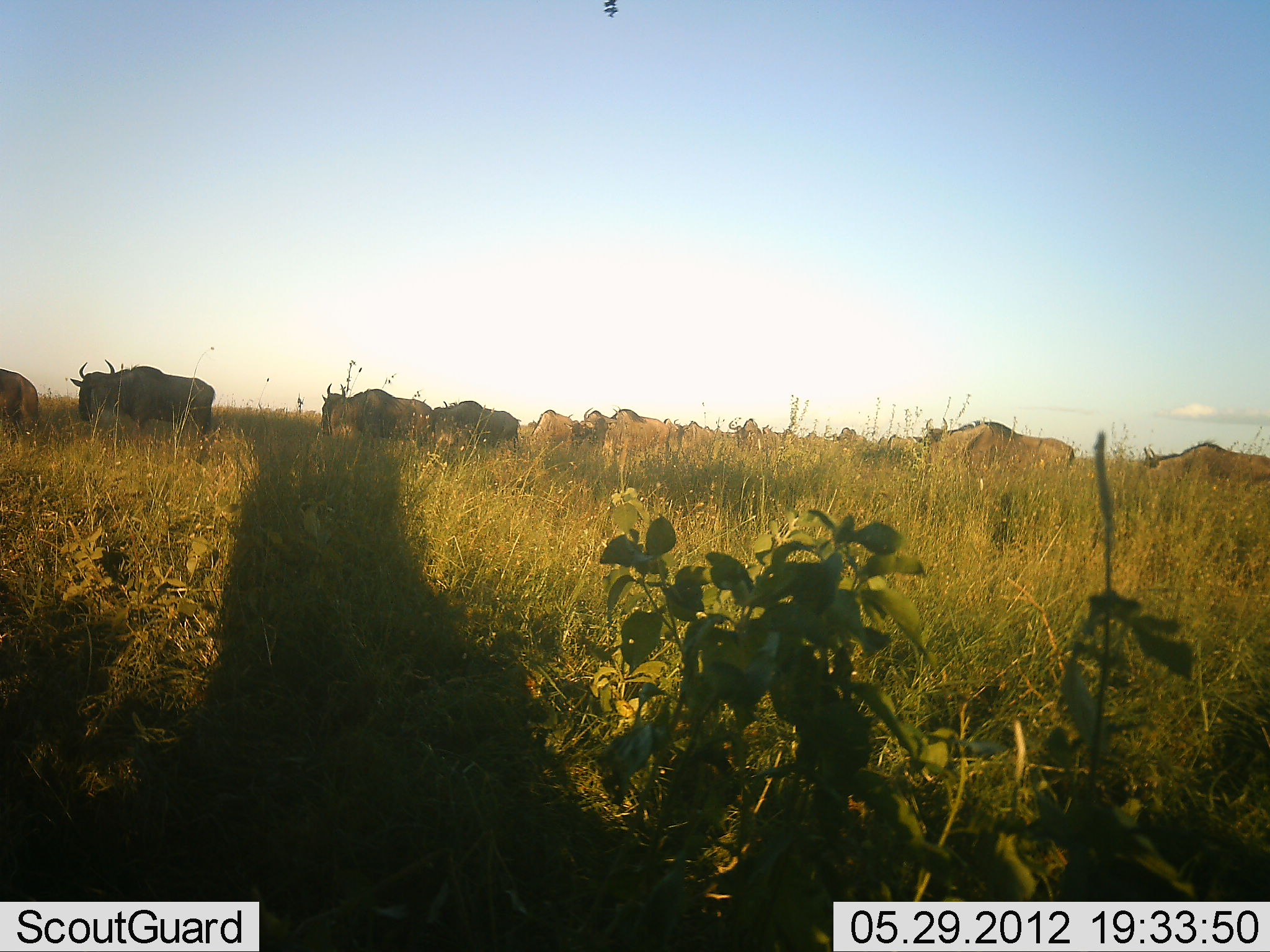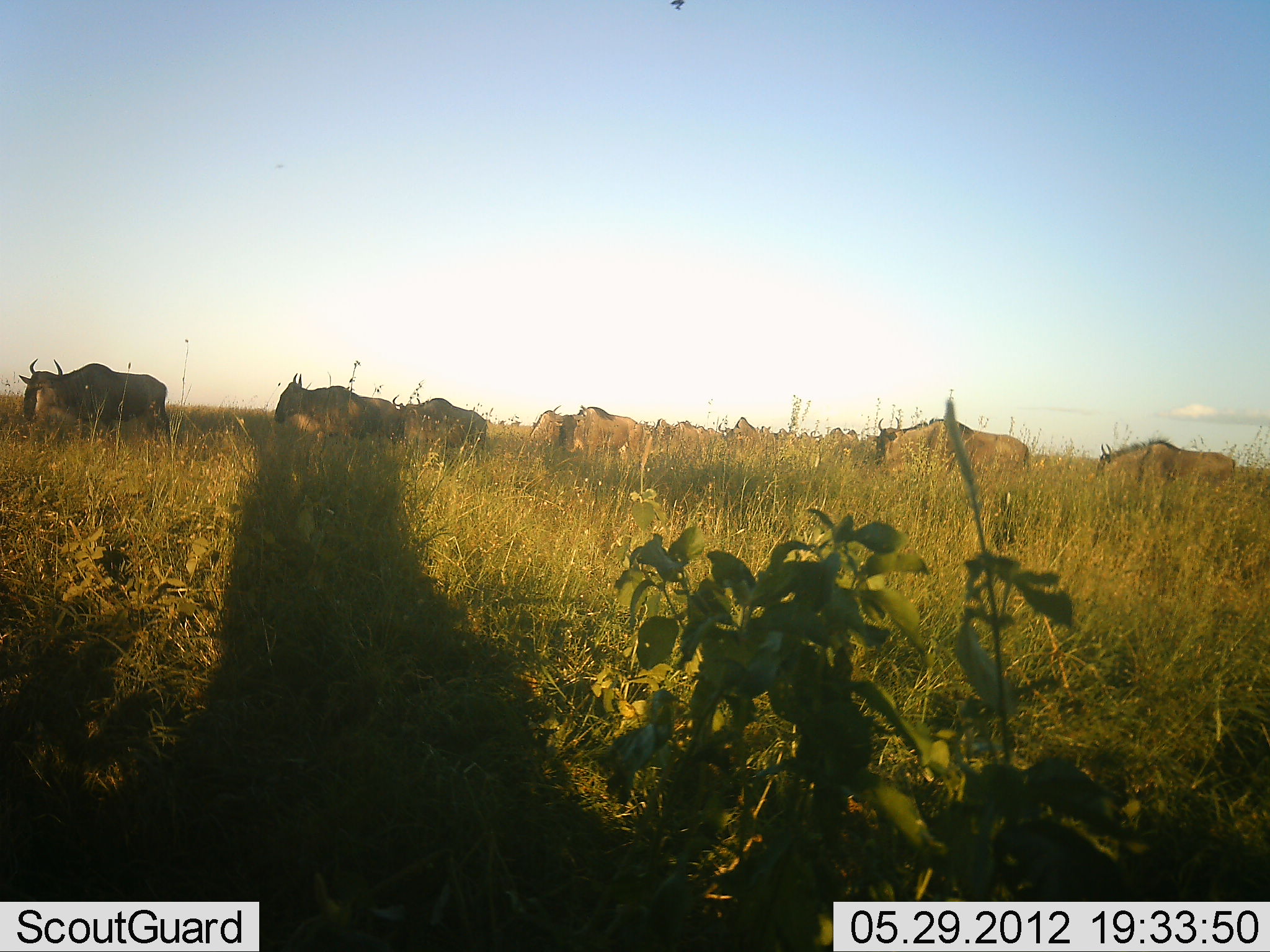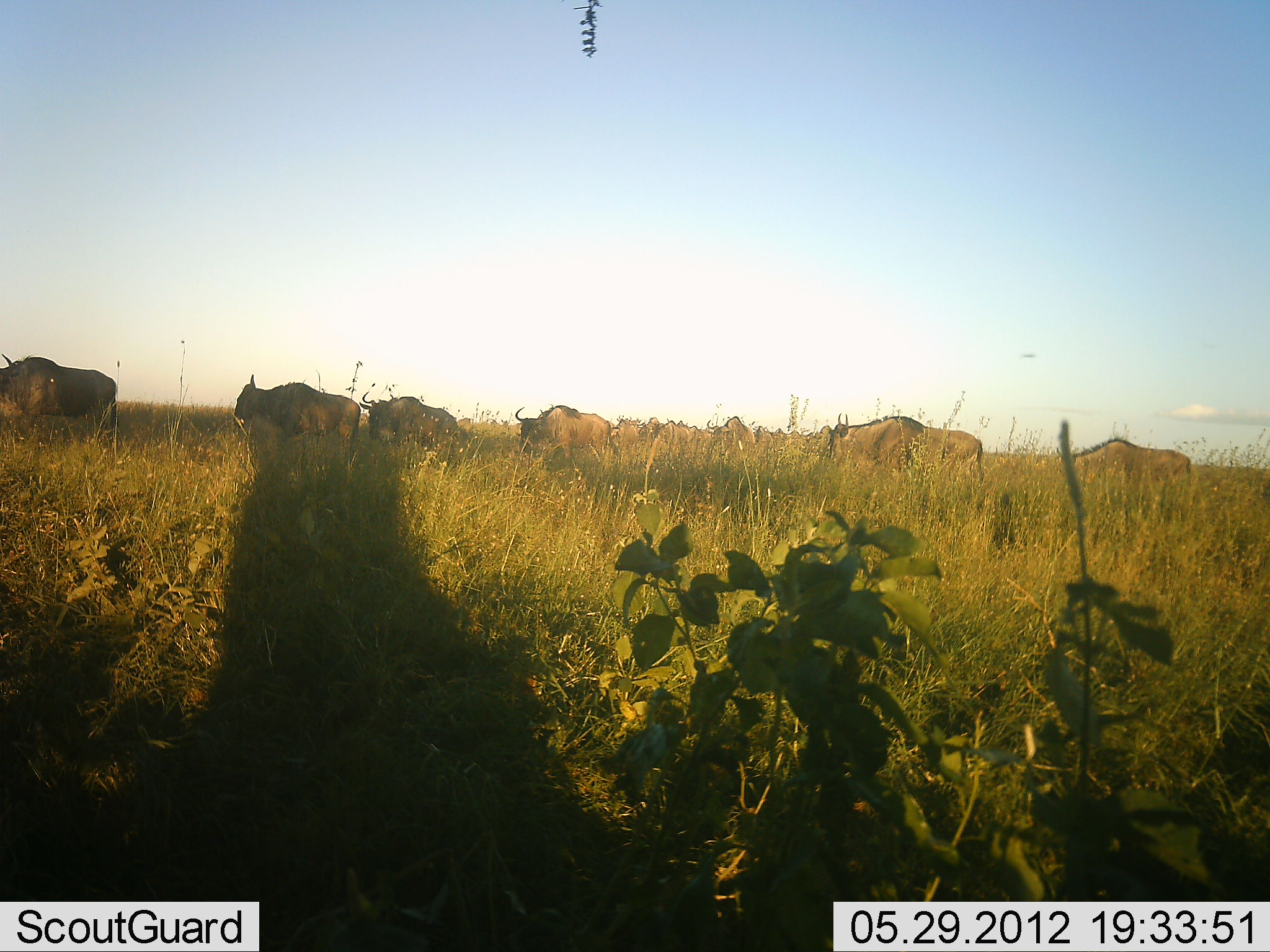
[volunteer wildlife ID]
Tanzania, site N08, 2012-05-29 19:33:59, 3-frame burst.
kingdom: Animalia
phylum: Chordata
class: Mammalia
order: Artiodactyla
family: Bovidae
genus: Connochaetes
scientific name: Connochaetes taurinus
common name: blue wildebeest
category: wildebeest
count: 11-50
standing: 14%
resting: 4%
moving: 93%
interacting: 0%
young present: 0%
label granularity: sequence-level